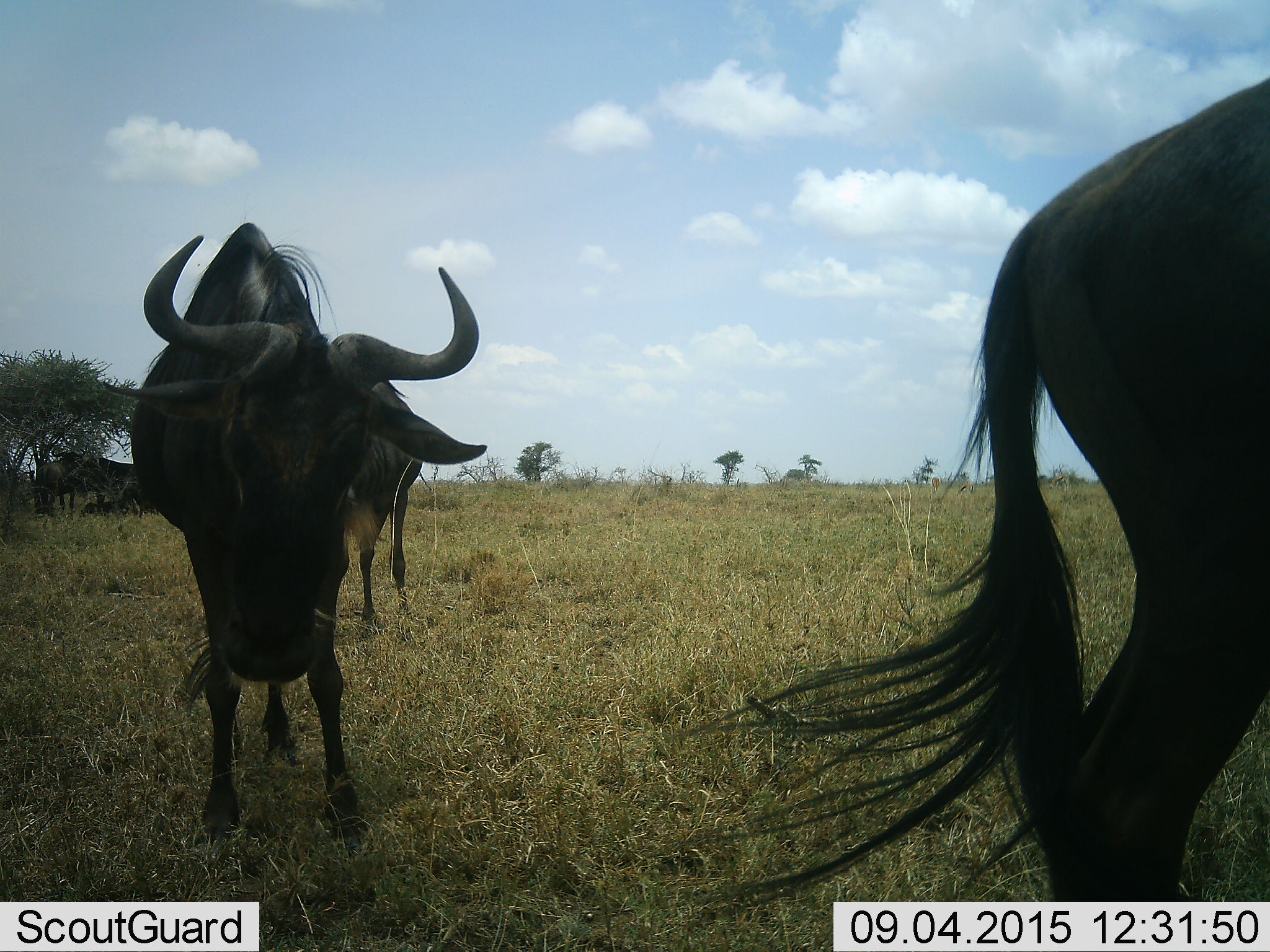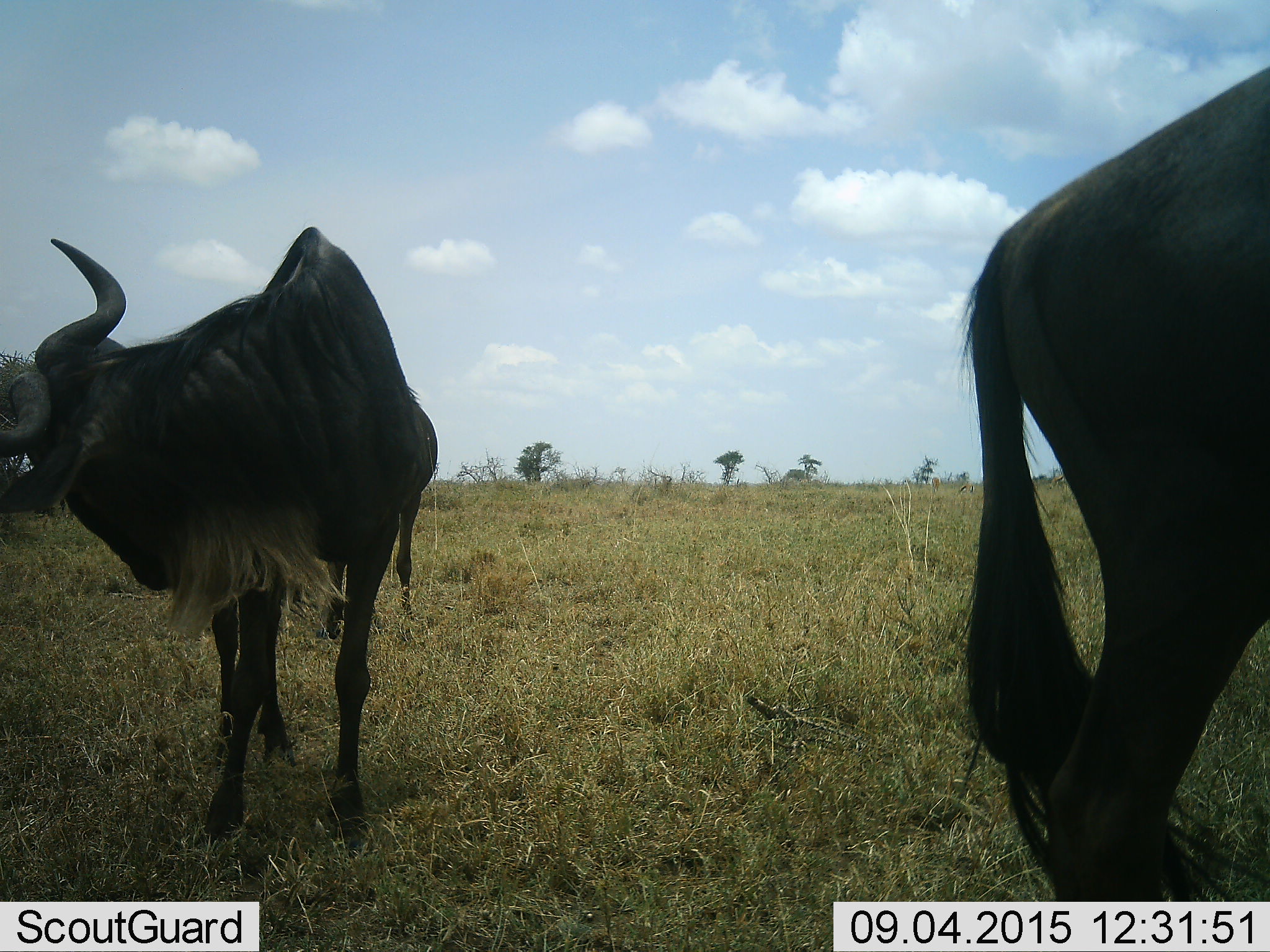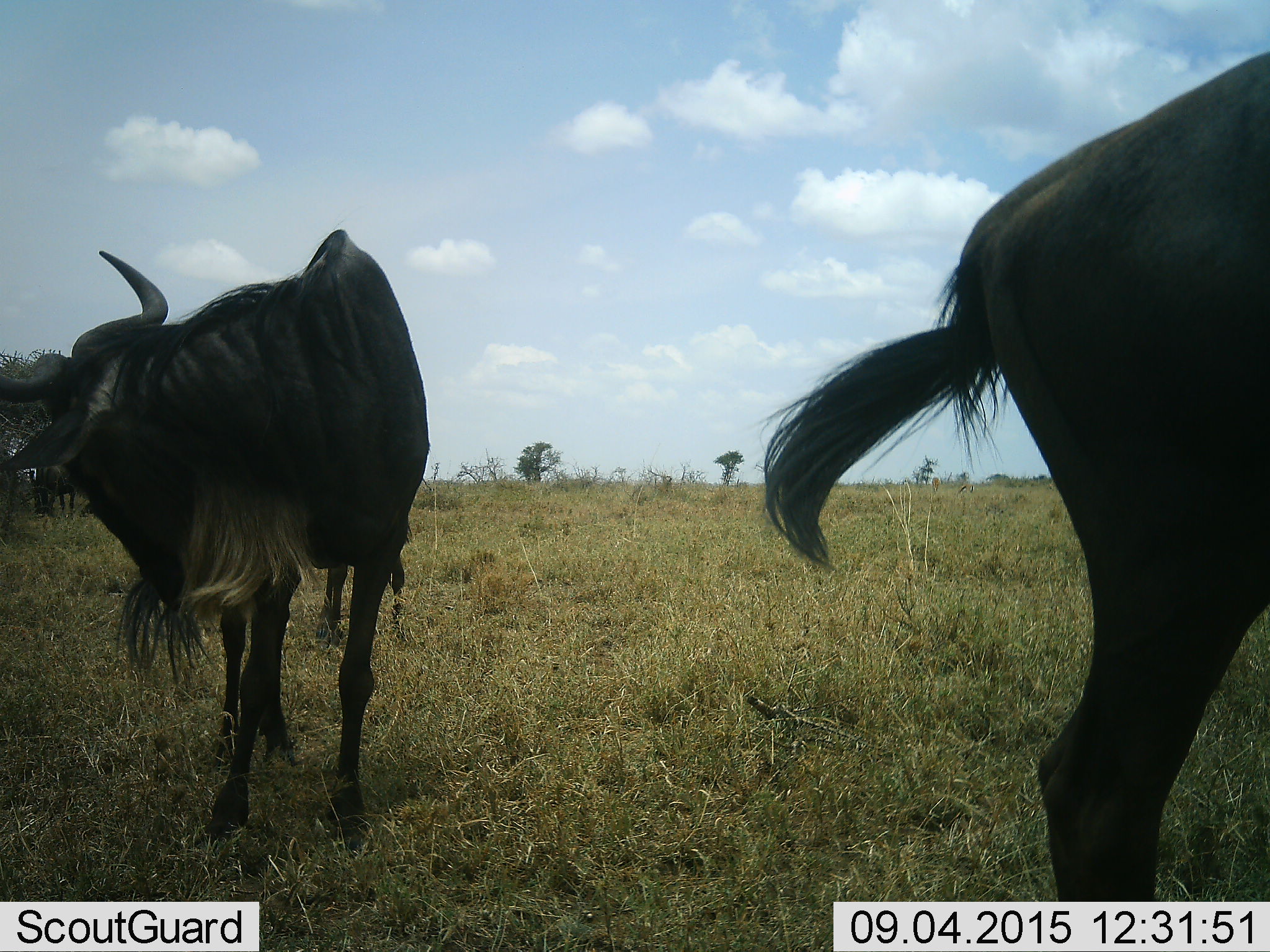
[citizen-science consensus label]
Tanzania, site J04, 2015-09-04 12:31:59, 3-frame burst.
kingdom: Animalia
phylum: Chordata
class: Mammalia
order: Artiodactyla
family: Bovidae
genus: Connochaetes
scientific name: Connochaetes taurinus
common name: blue wildebeest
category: wildebeest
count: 3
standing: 60%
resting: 30%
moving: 50%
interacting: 0%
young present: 0%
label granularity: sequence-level